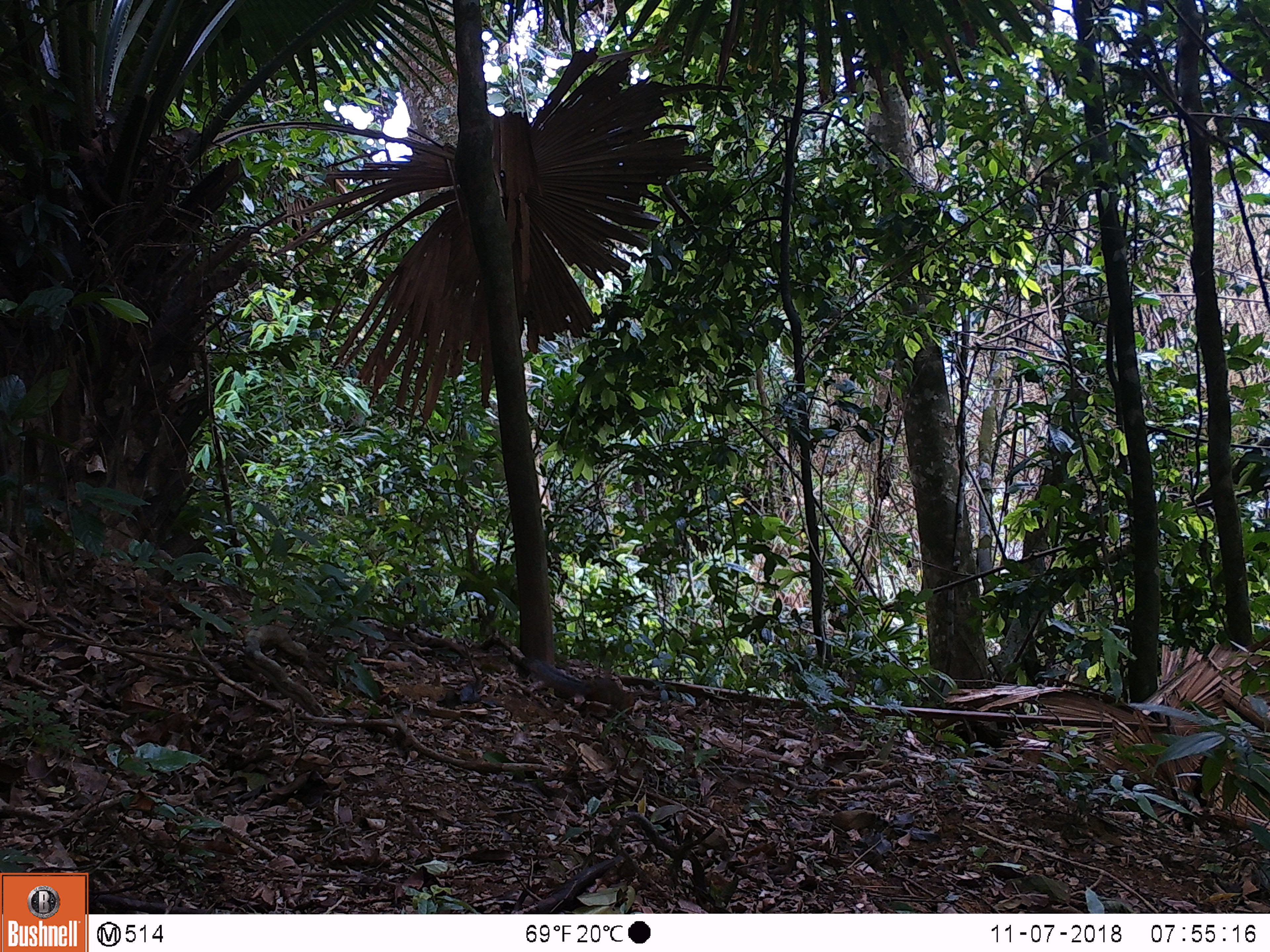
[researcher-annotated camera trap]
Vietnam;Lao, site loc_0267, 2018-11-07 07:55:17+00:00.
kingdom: Animalia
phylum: Chordata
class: Mammalia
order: Rodentia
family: Sciuridae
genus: Dremomys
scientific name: Dremomys rufigenis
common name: red-cheeked squirrel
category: red cheeked squirrel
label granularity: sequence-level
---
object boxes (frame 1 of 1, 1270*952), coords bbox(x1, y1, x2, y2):
red cheeked squirrel: bbox(519, 656, 635, 711)